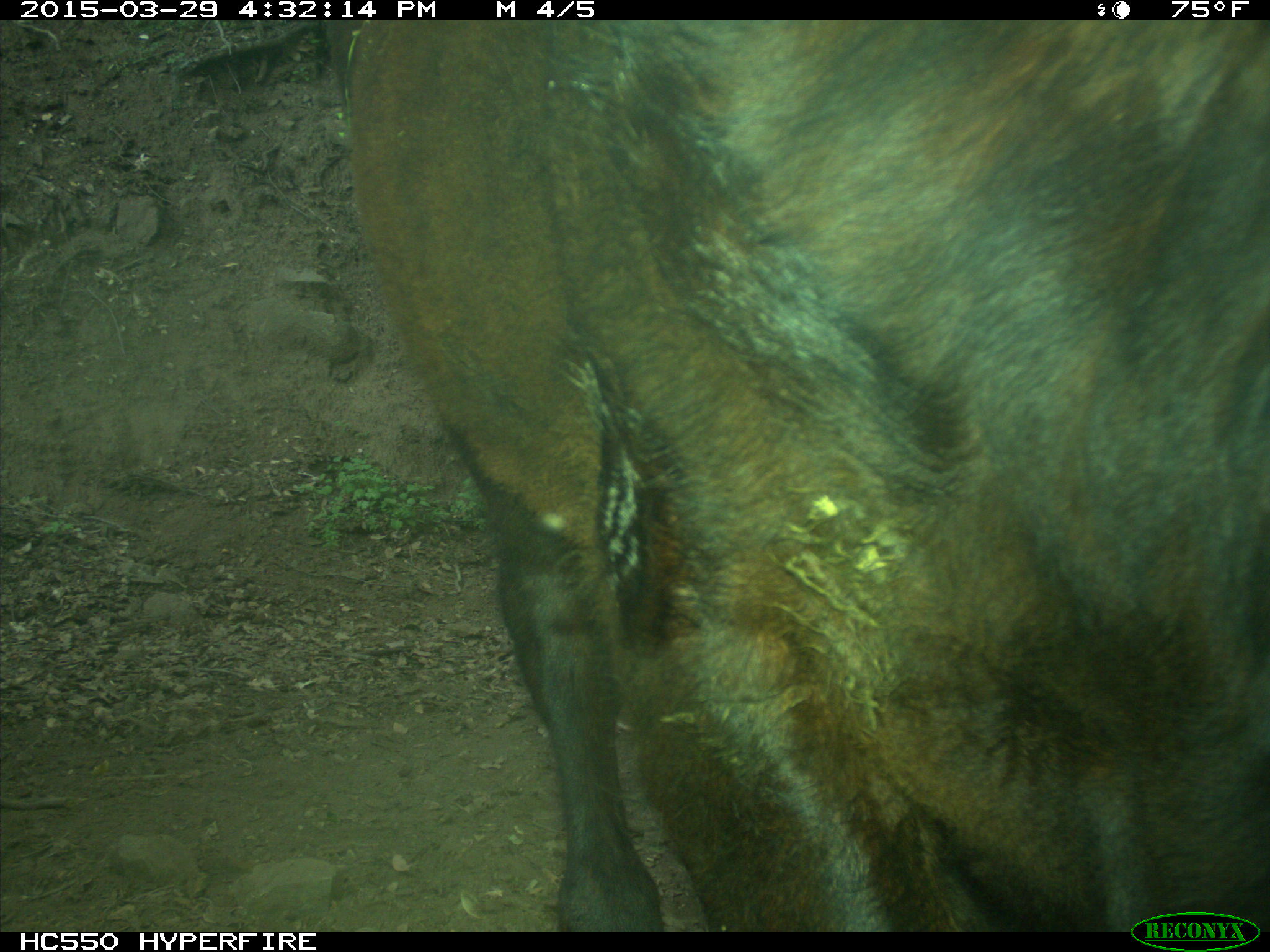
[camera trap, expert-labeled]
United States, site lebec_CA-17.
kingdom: Animalia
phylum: Chordata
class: Mammalia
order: Artiodactyla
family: Bovidae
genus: Bos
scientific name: Bos taurus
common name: domestic cow